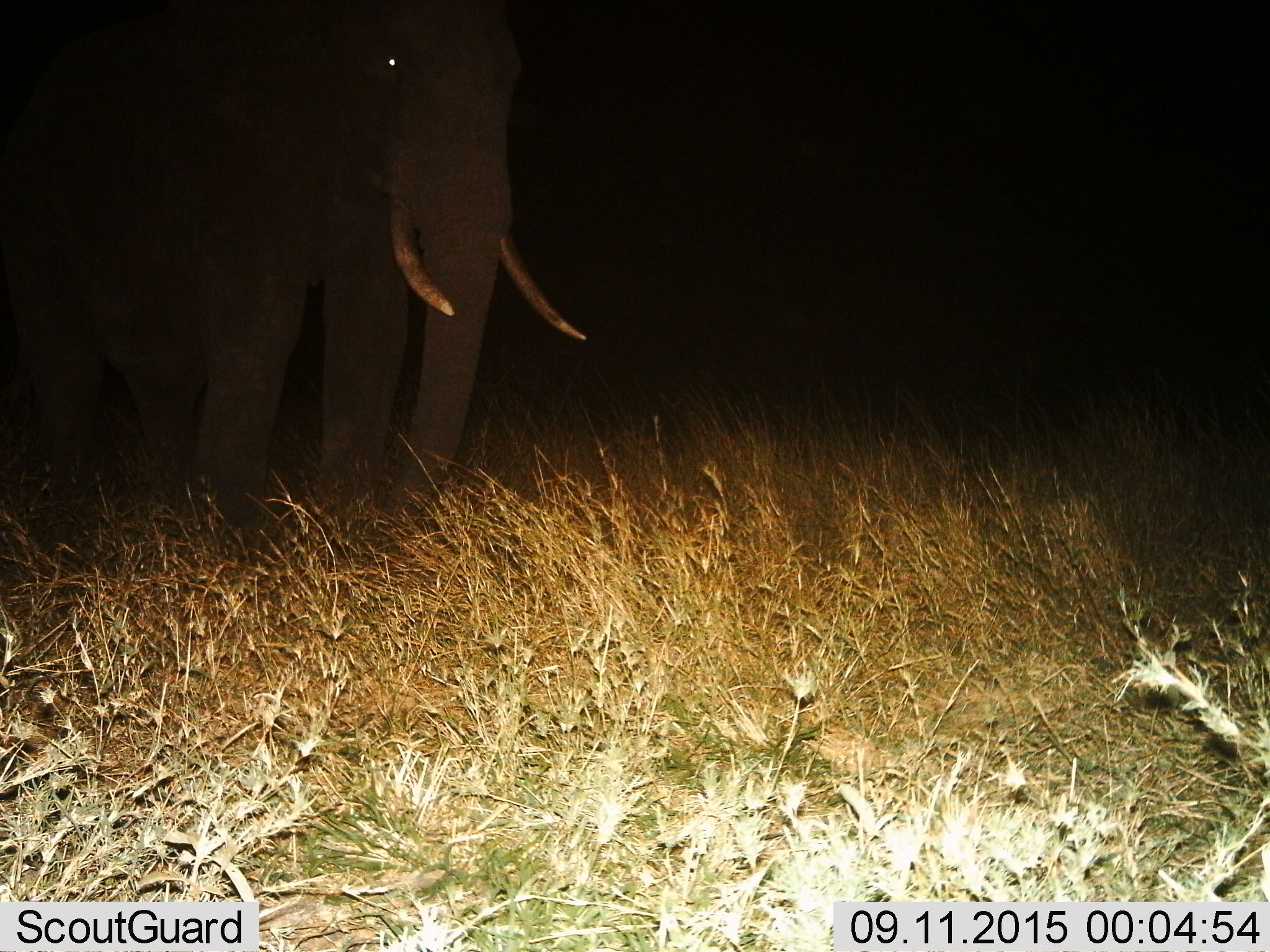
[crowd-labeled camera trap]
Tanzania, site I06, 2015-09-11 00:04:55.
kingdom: Animalia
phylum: Chordata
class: Mammalia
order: Proboscidea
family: Elephantidae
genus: Loxodonta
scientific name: Loxodonta africana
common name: african bush elephant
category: elephant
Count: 1.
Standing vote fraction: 100%.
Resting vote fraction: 0%.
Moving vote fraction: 0%.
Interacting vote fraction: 0%.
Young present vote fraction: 0%.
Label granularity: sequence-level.